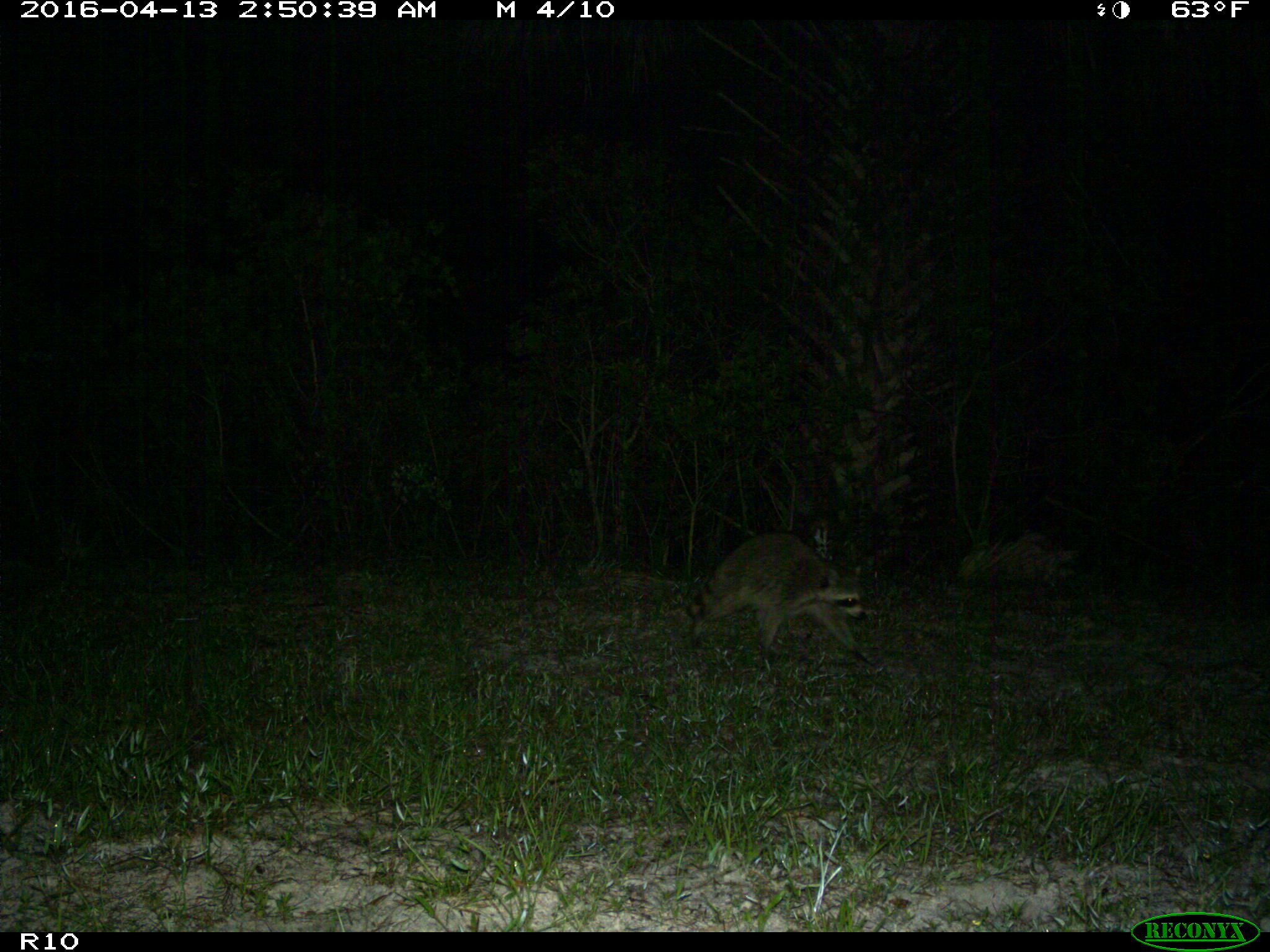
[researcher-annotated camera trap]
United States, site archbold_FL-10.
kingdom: Animalia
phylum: Chordata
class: Mammalia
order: Carnivora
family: Procyonidae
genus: Procyon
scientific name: Procyon lotor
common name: common raccoon